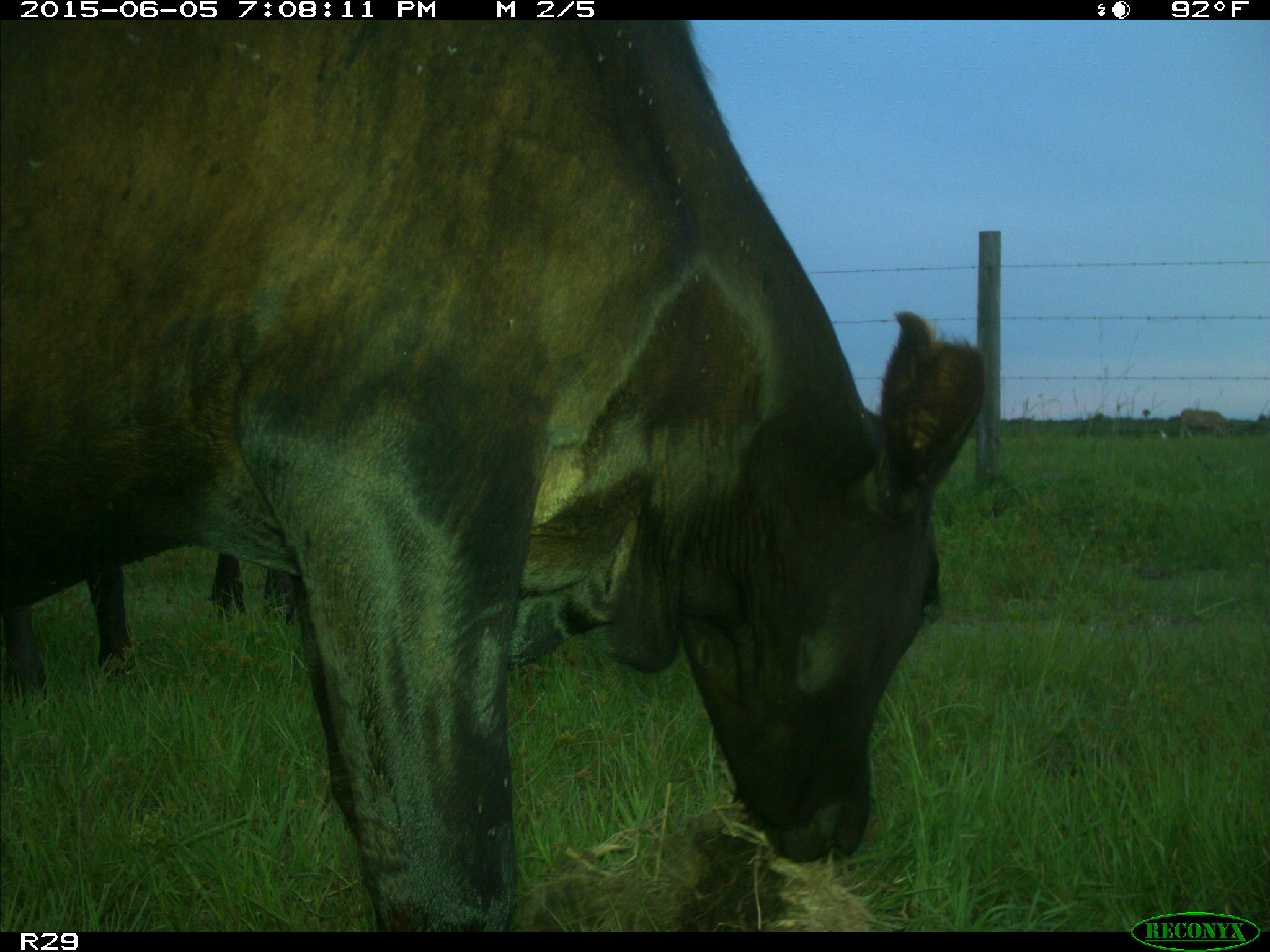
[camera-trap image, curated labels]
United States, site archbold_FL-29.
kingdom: Animalia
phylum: Chordata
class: Mammalia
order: Artiodactyla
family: Bovidae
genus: Bos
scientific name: Bos taurus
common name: domestic cow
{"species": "Bos taurus (domestic cow)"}